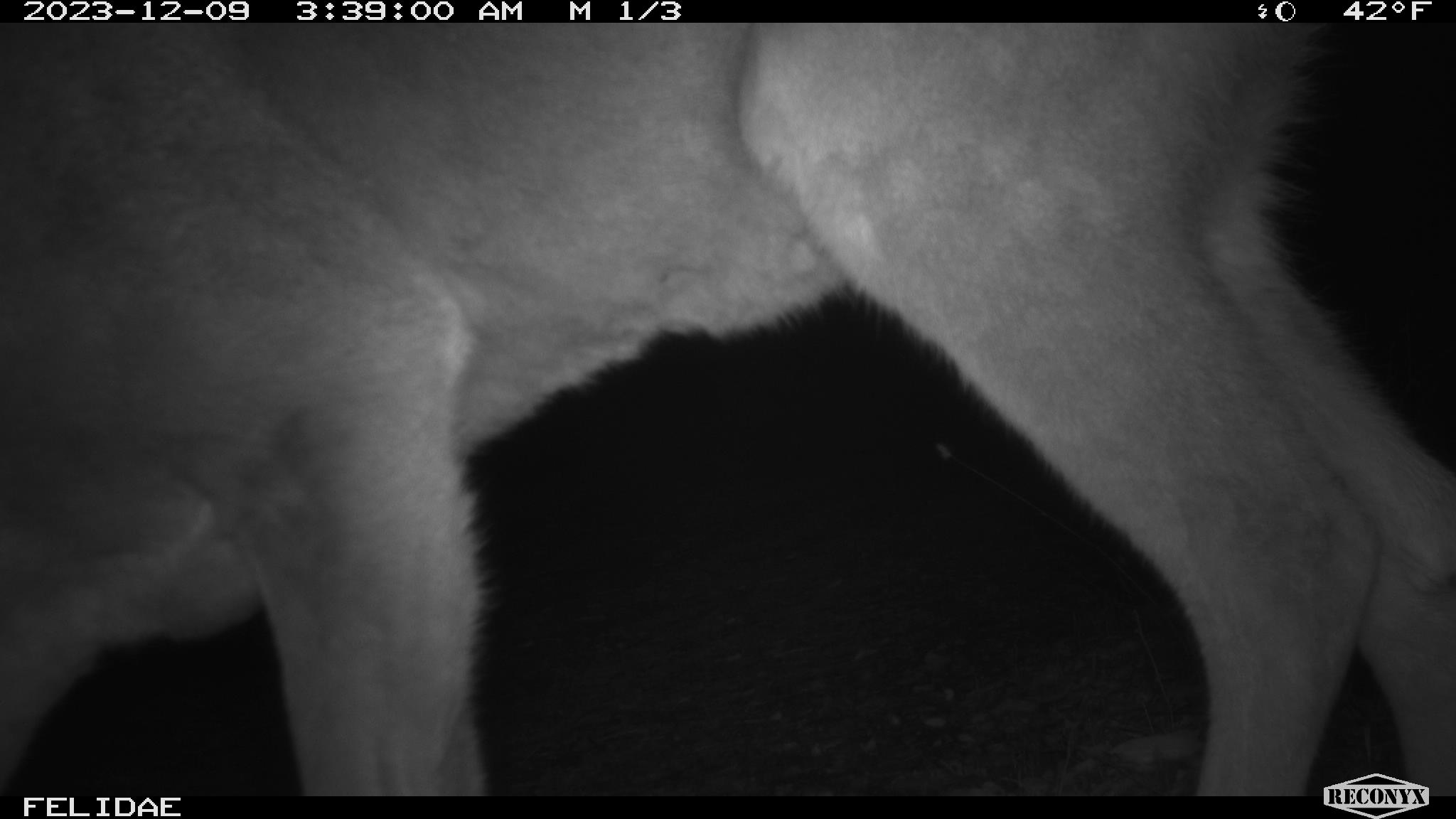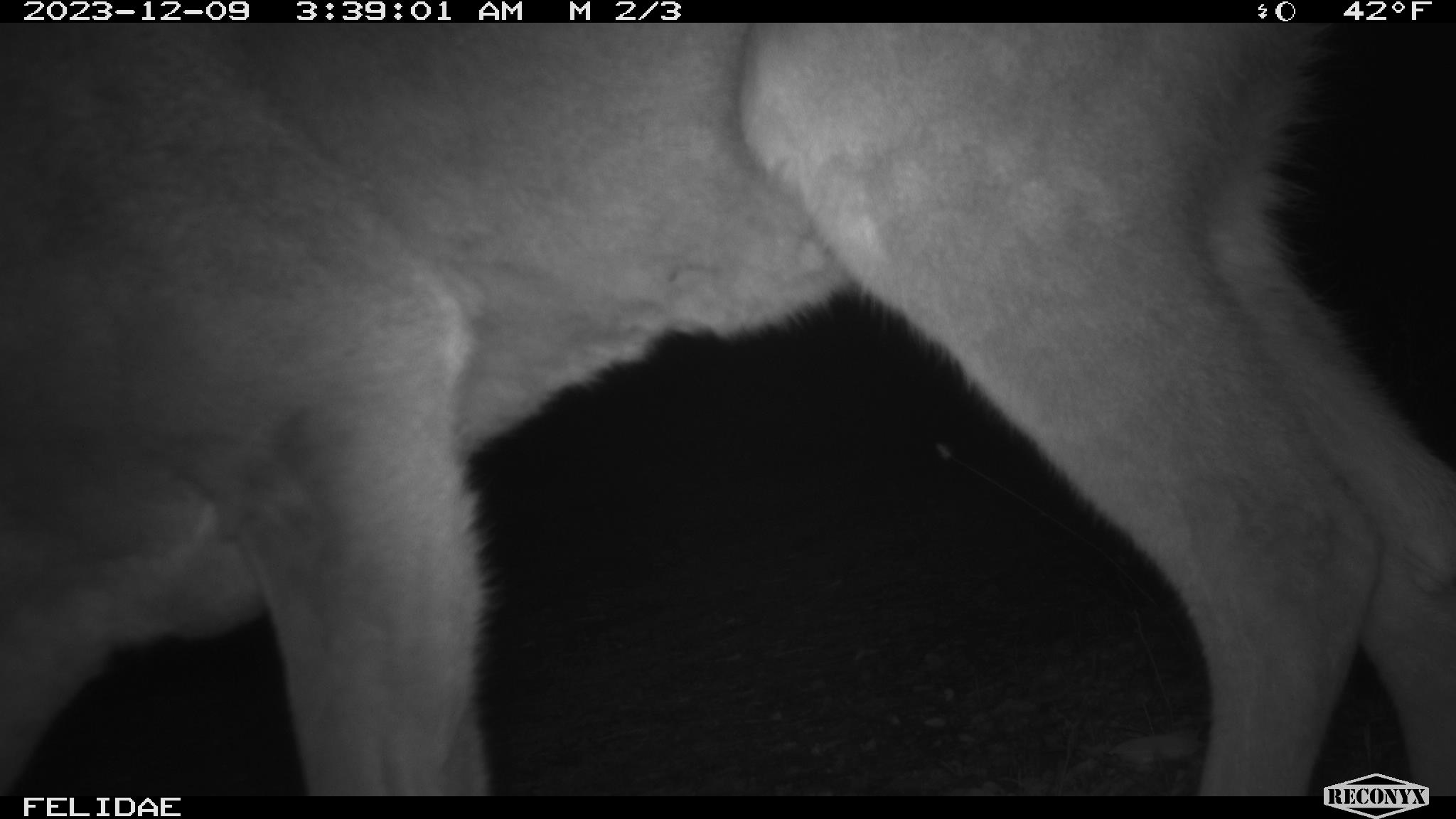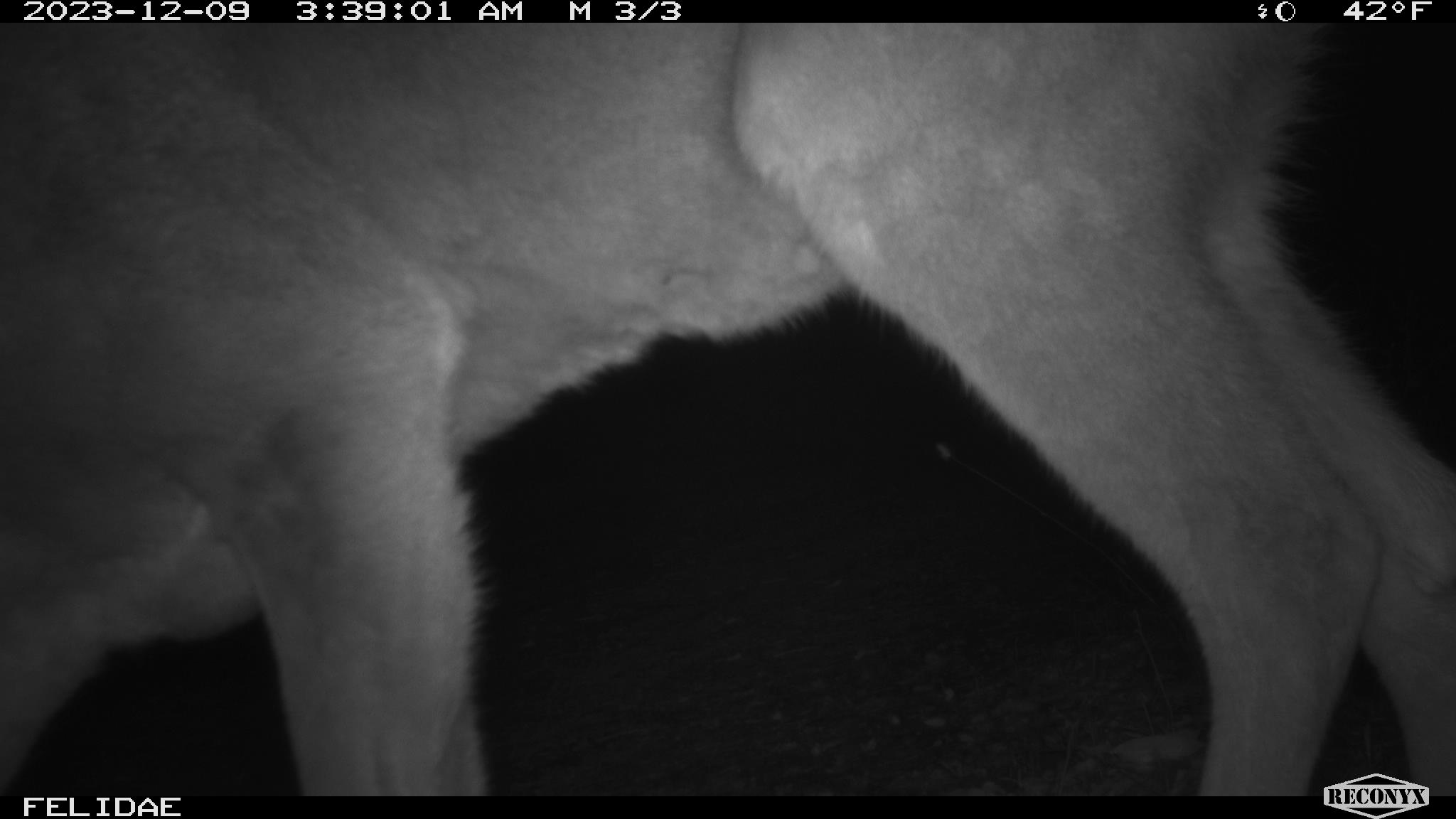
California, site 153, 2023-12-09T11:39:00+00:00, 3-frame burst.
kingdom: Animalia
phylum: Chordata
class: Mammalia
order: Artiodactyla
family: Cervidae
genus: Odocoileus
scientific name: Odocoileus hemionus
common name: mule deer